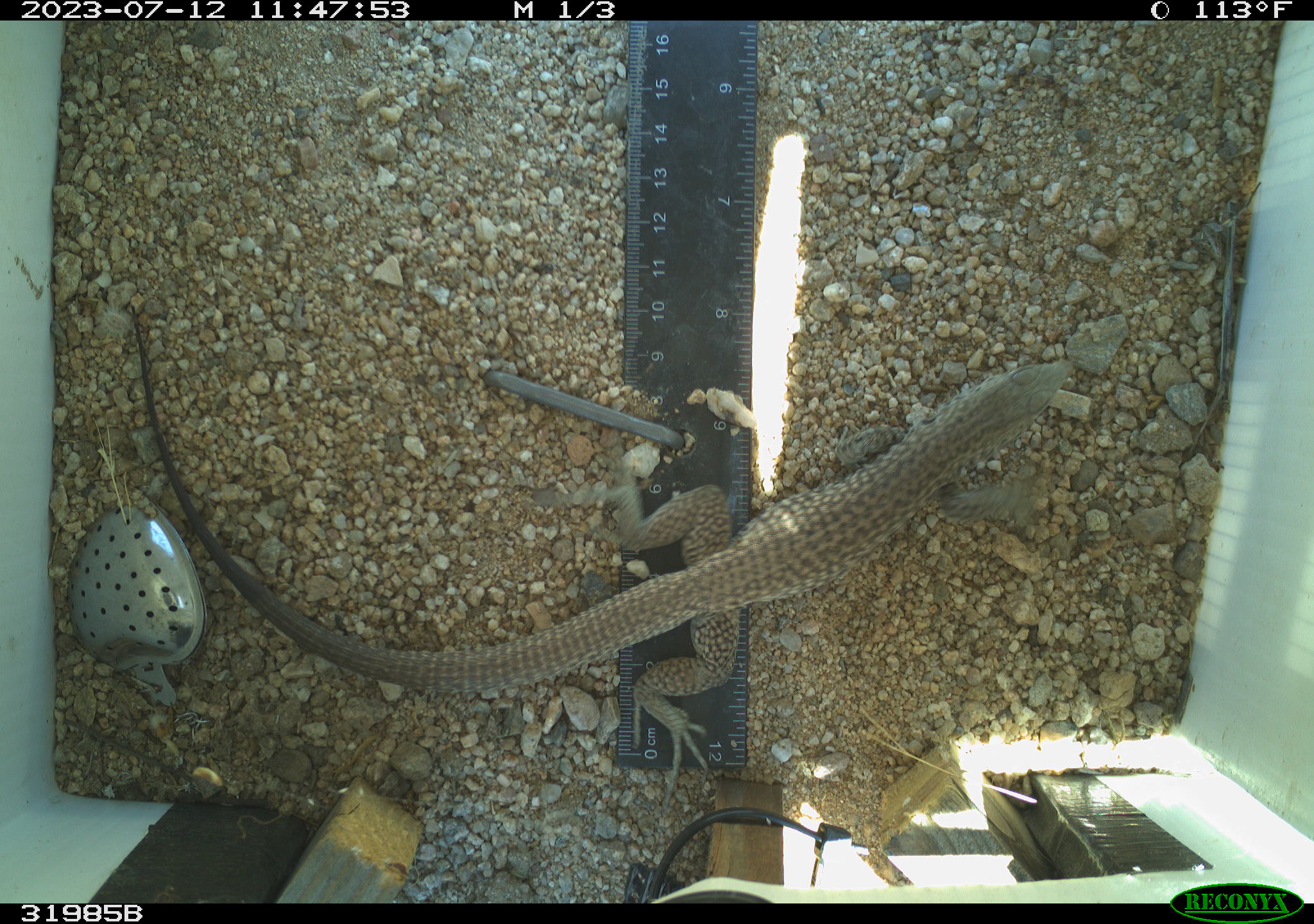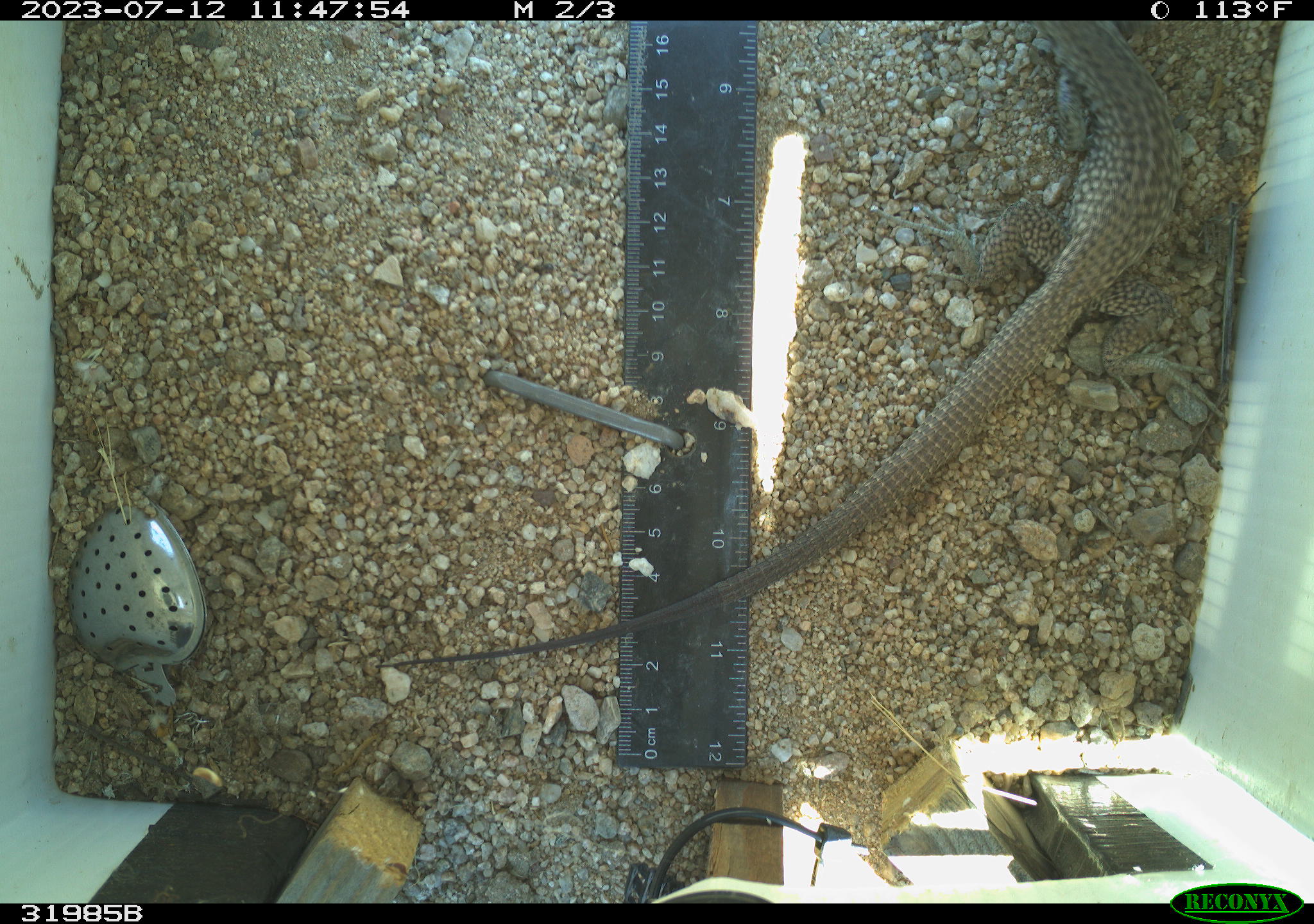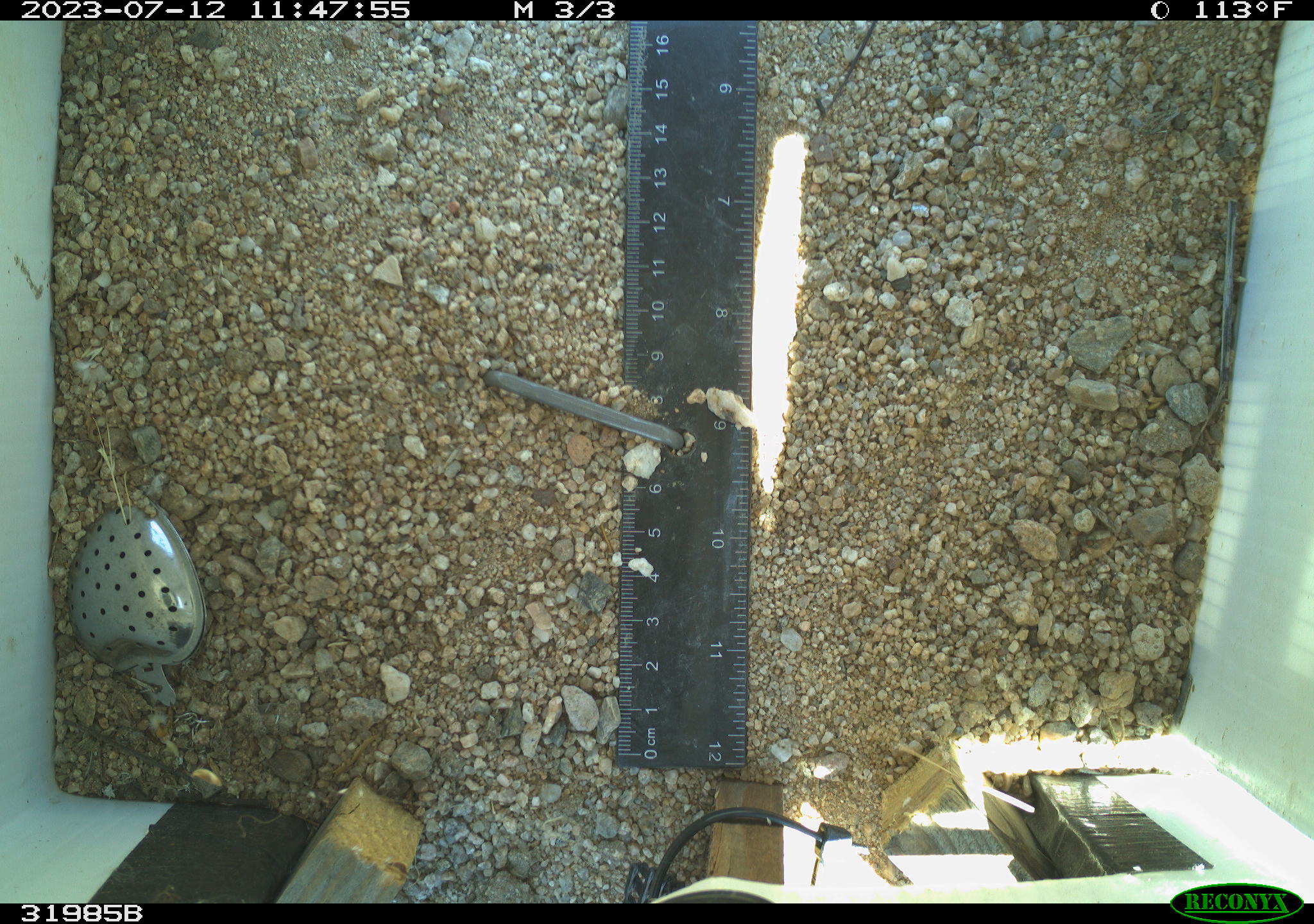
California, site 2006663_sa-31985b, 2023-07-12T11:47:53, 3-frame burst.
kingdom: Animalia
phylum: Chordata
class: Reptilia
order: Squamata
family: Teiidae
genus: Aspidoscelis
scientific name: Aspidoscelis tigris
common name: western whiptail